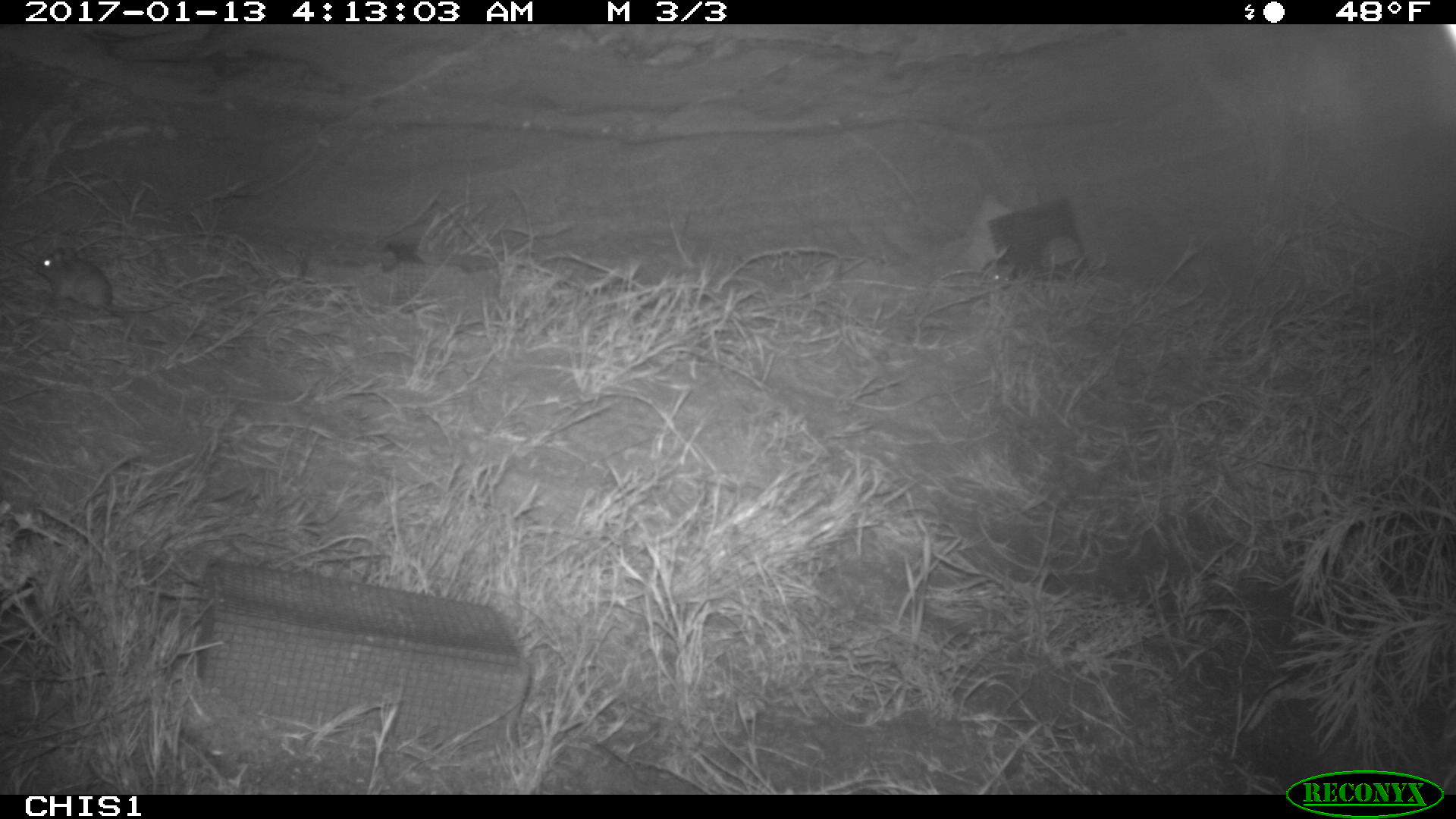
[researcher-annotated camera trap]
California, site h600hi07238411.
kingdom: Animalia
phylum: Chordata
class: Mammalia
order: Rodentia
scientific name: Rodentia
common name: rodent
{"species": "rodent (Rodentia)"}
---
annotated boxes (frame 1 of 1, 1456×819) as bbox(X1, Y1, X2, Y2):
rodent: bbox(37, 246, 173, 313); bbox(940, 260, 1015, 282)